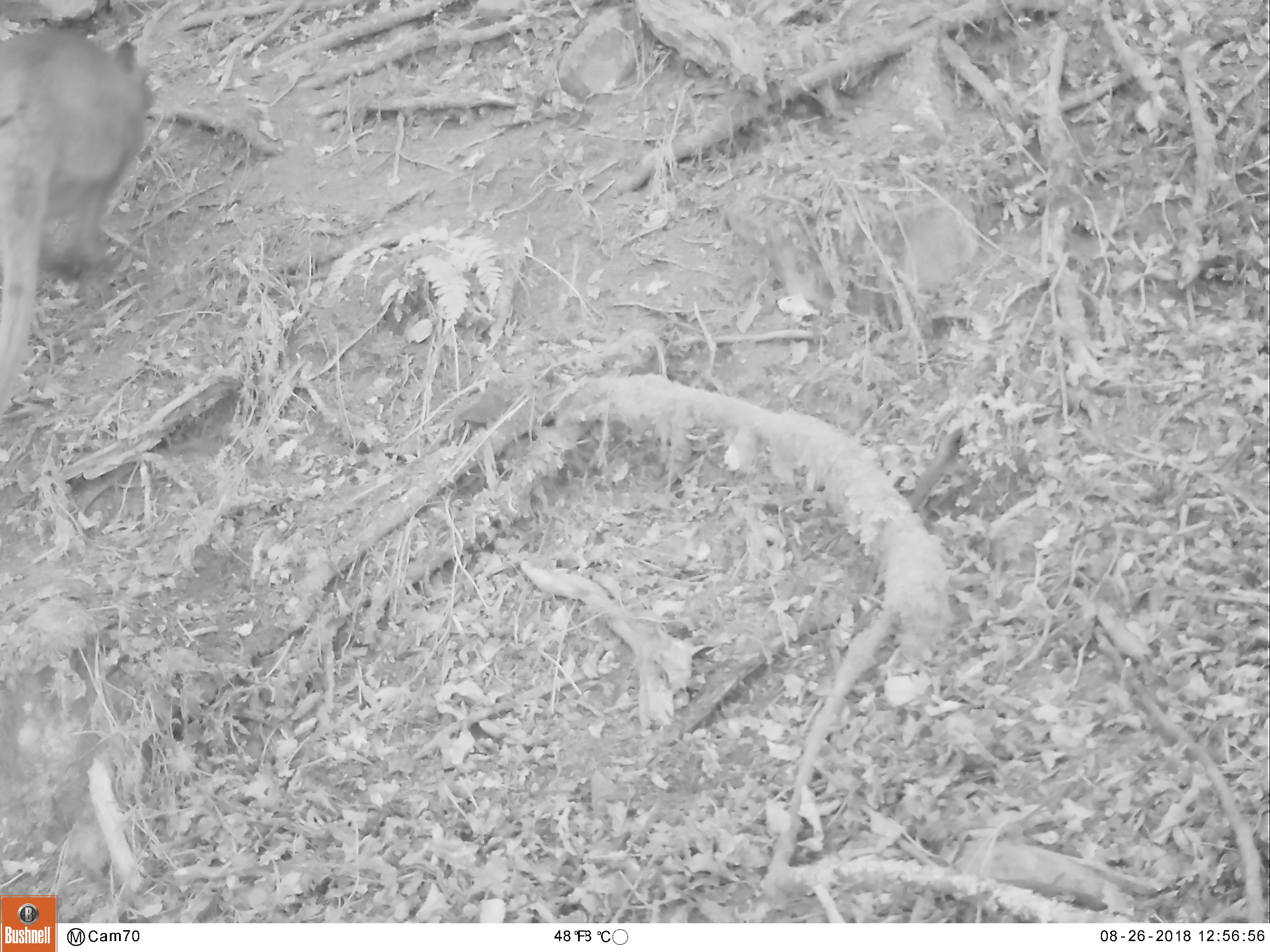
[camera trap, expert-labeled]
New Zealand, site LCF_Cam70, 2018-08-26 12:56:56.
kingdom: Animalia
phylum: Chordata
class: Mammalia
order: Diprotodontia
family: Macropodidae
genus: Notamacropus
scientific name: Notamacropus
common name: wallaby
Wallaby (Notamacropus).